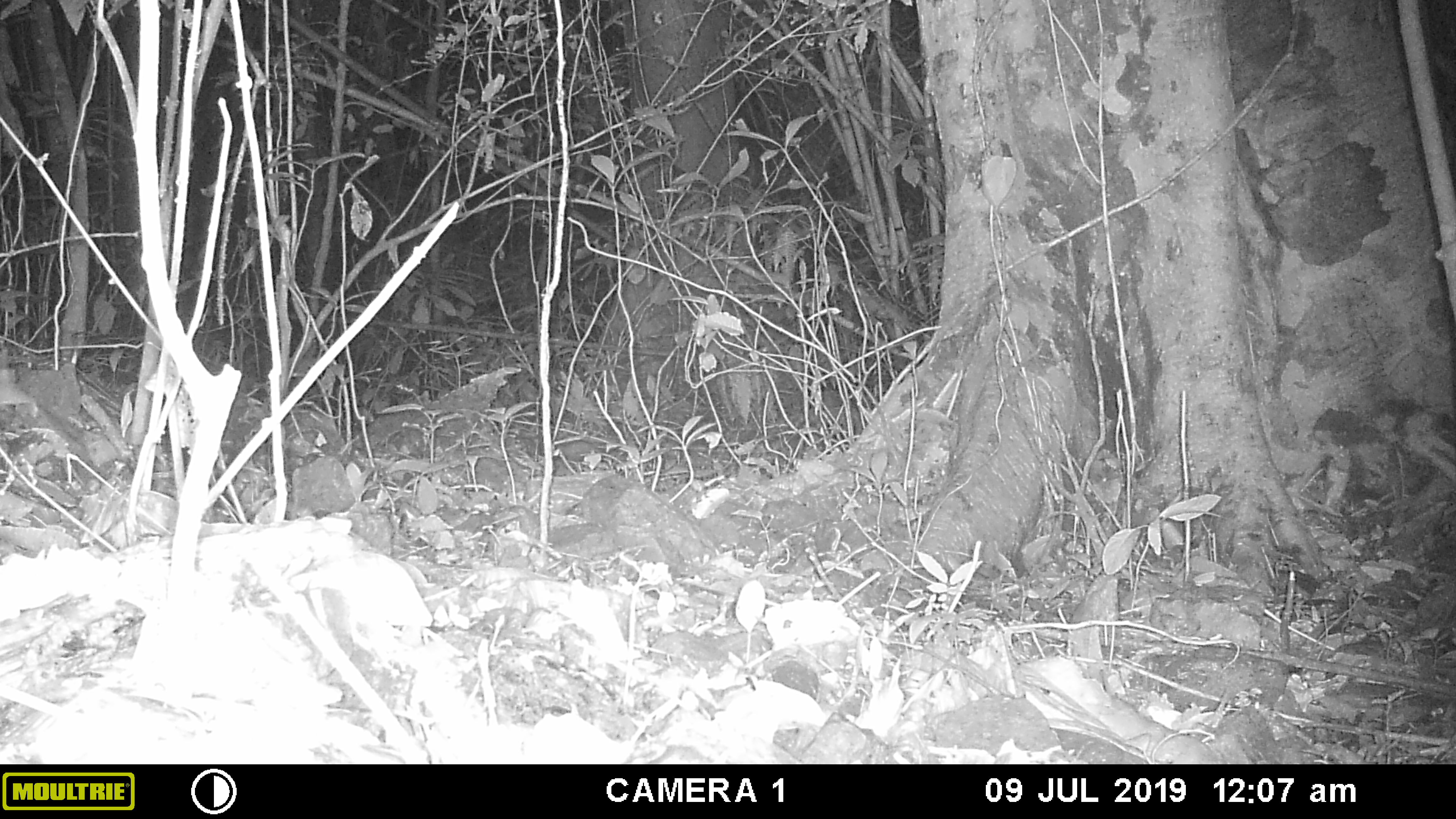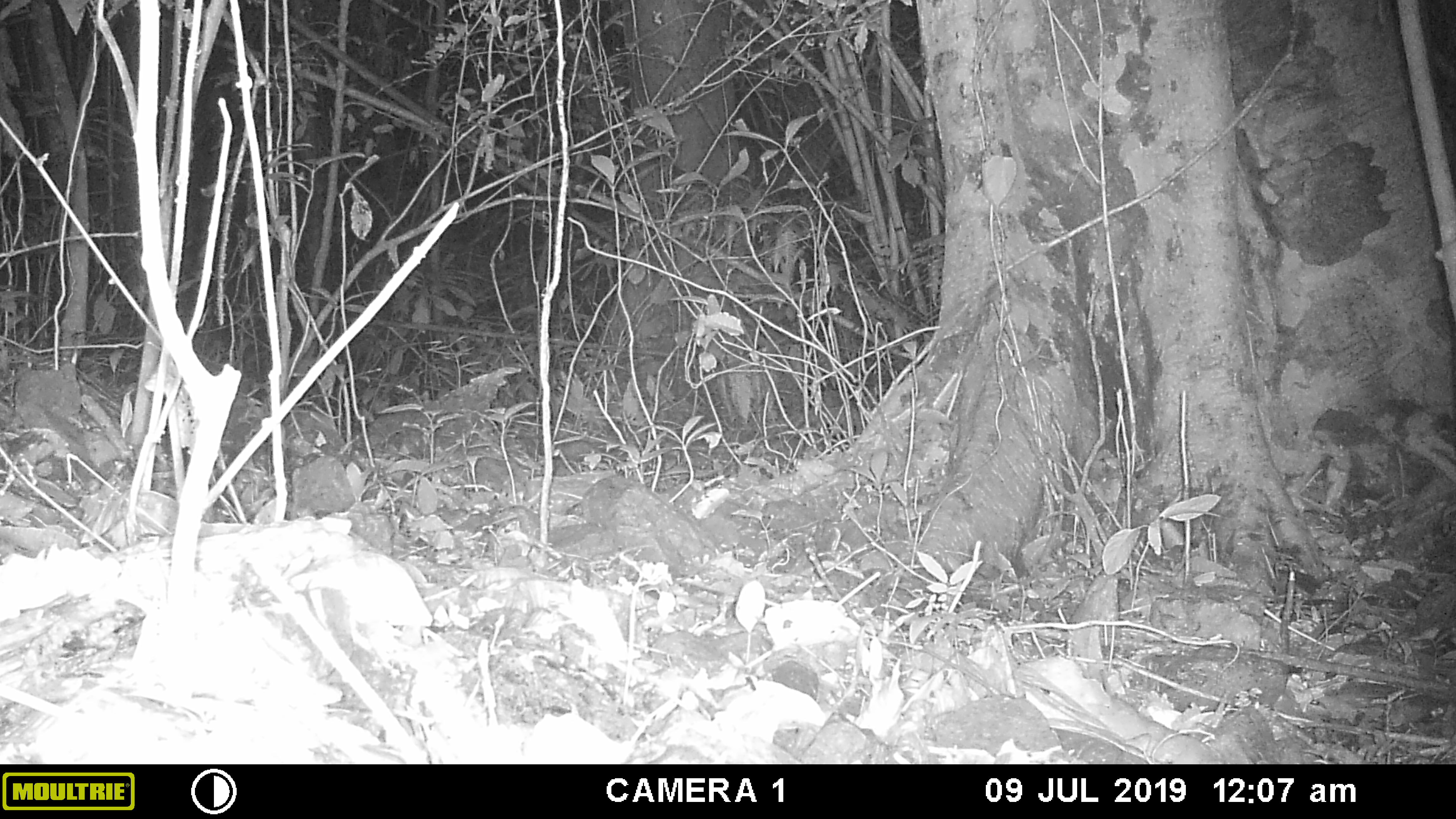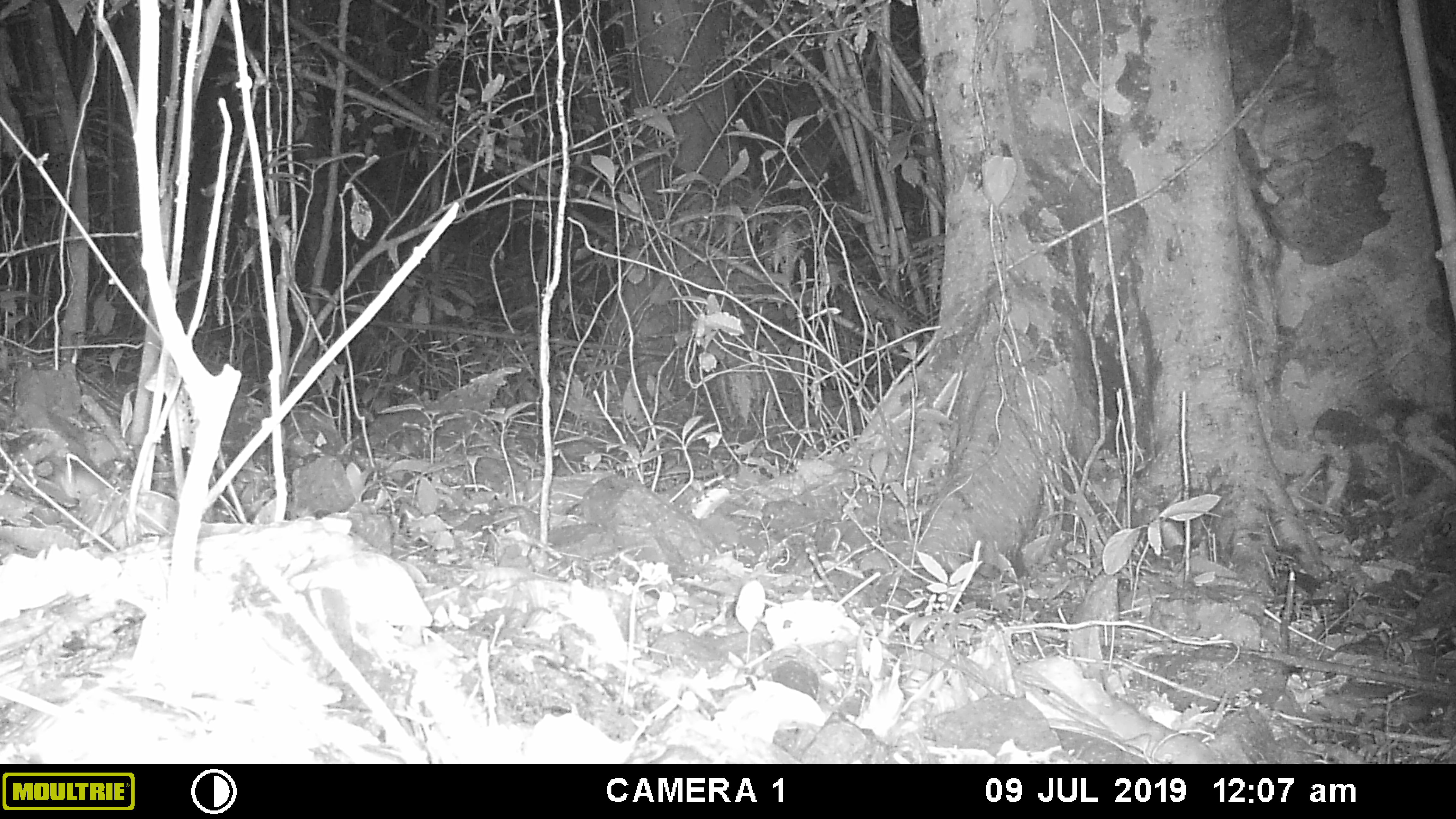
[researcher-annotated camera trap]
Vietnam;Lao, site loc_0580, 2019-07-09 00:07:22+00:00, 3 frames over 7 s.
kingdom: Animalia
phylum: Chordata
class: Mammalia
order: Rodentia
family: Muridae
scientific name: Muridae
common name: old-world mice and rats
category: unidentified murid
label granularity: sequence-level